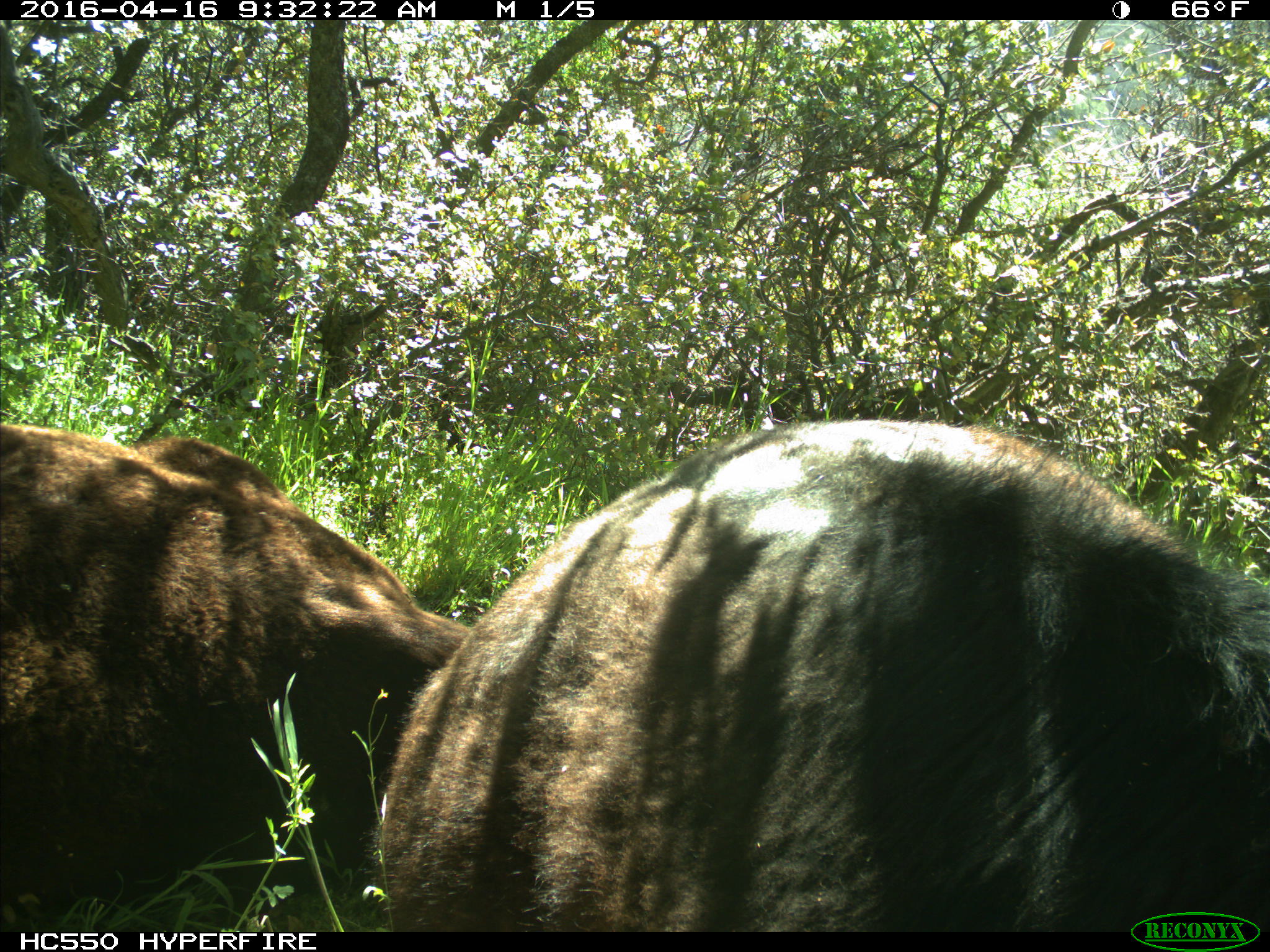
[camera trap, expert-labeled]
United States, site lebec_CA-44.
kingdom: Animalia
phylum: Chordata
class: Mammalia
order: Artiodactyla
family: Bovidae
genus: Bos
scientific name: Bos taurus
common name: domestic cow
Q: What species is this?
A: Bos taurus (domestic cow).